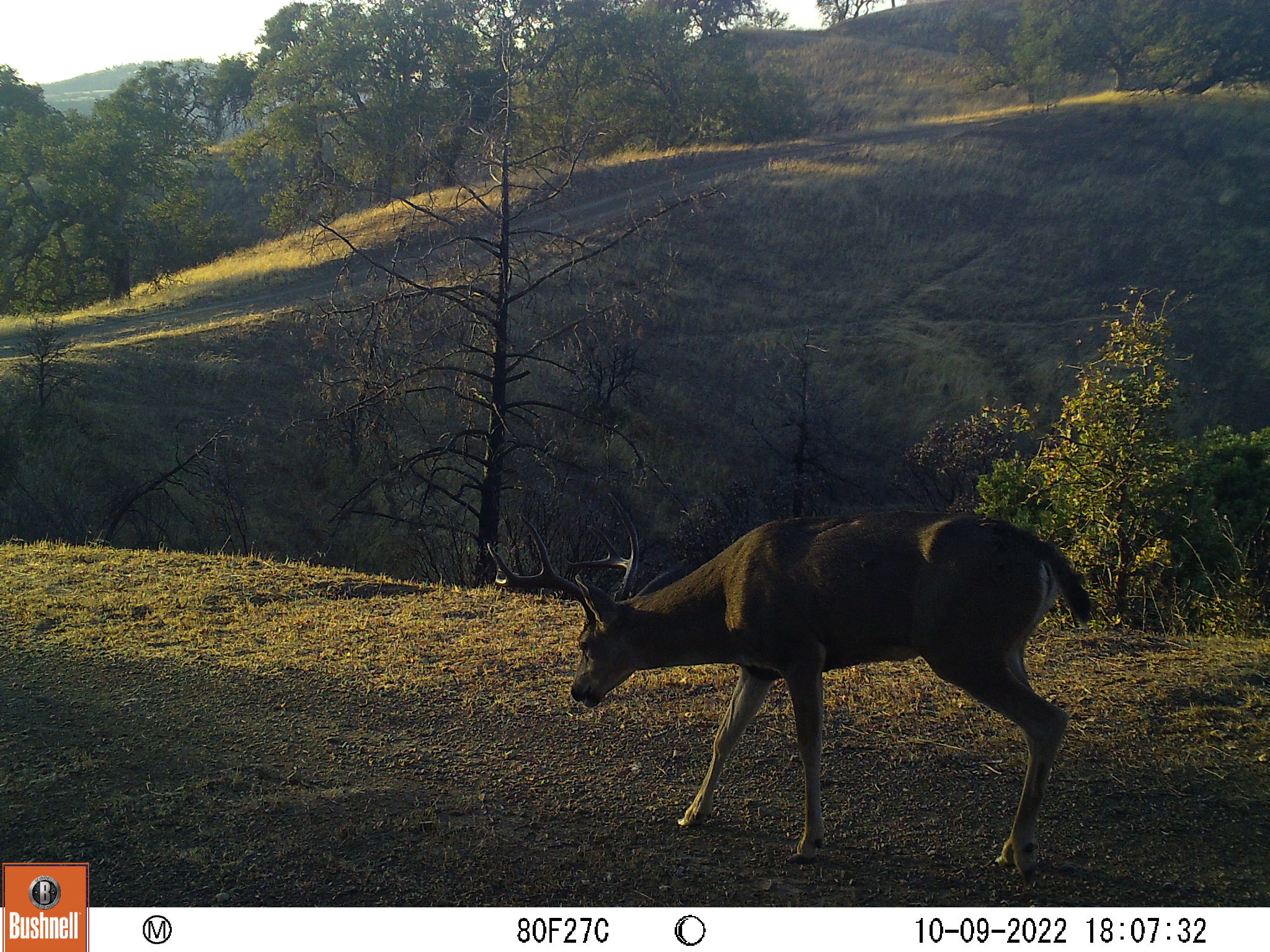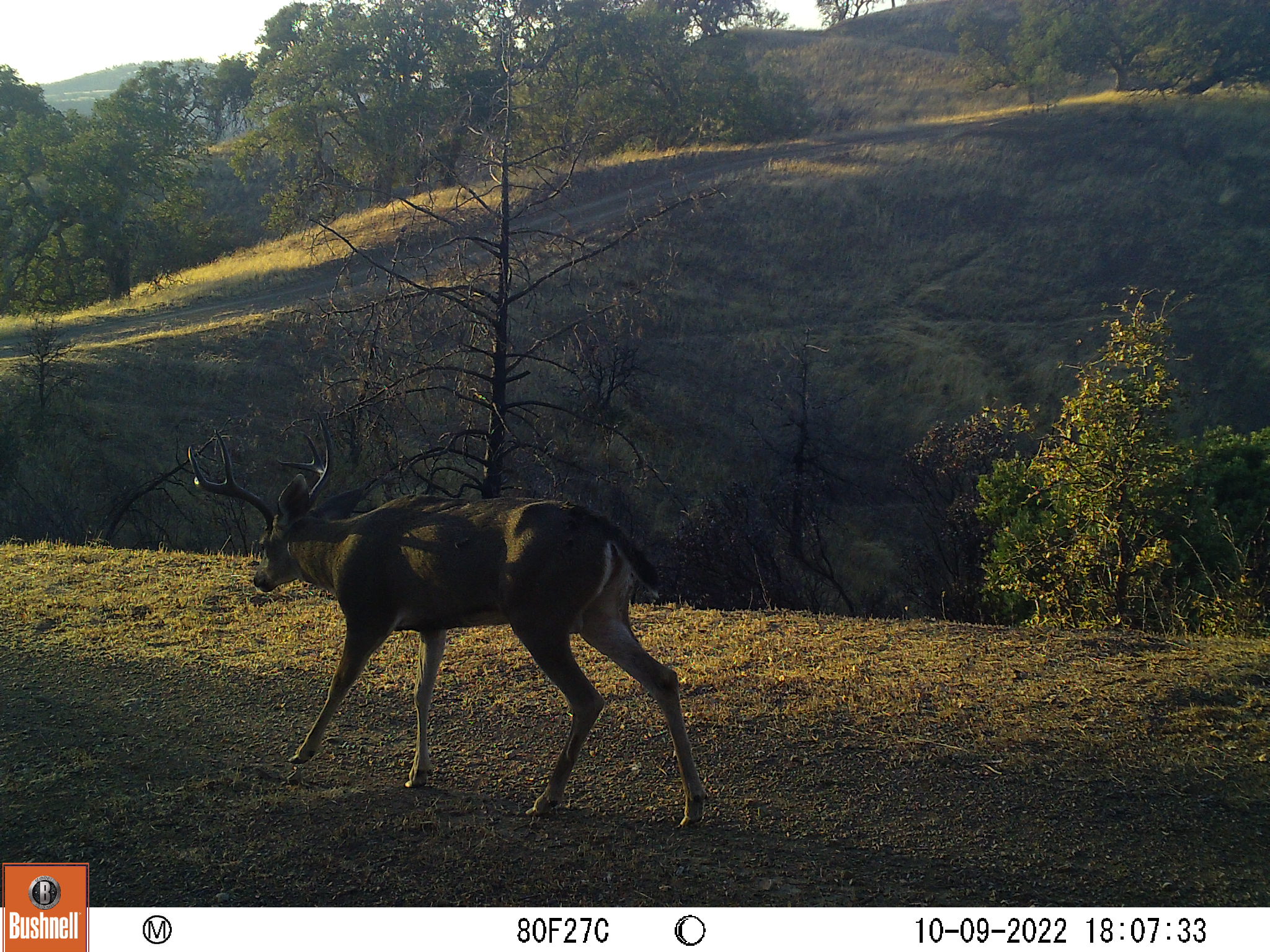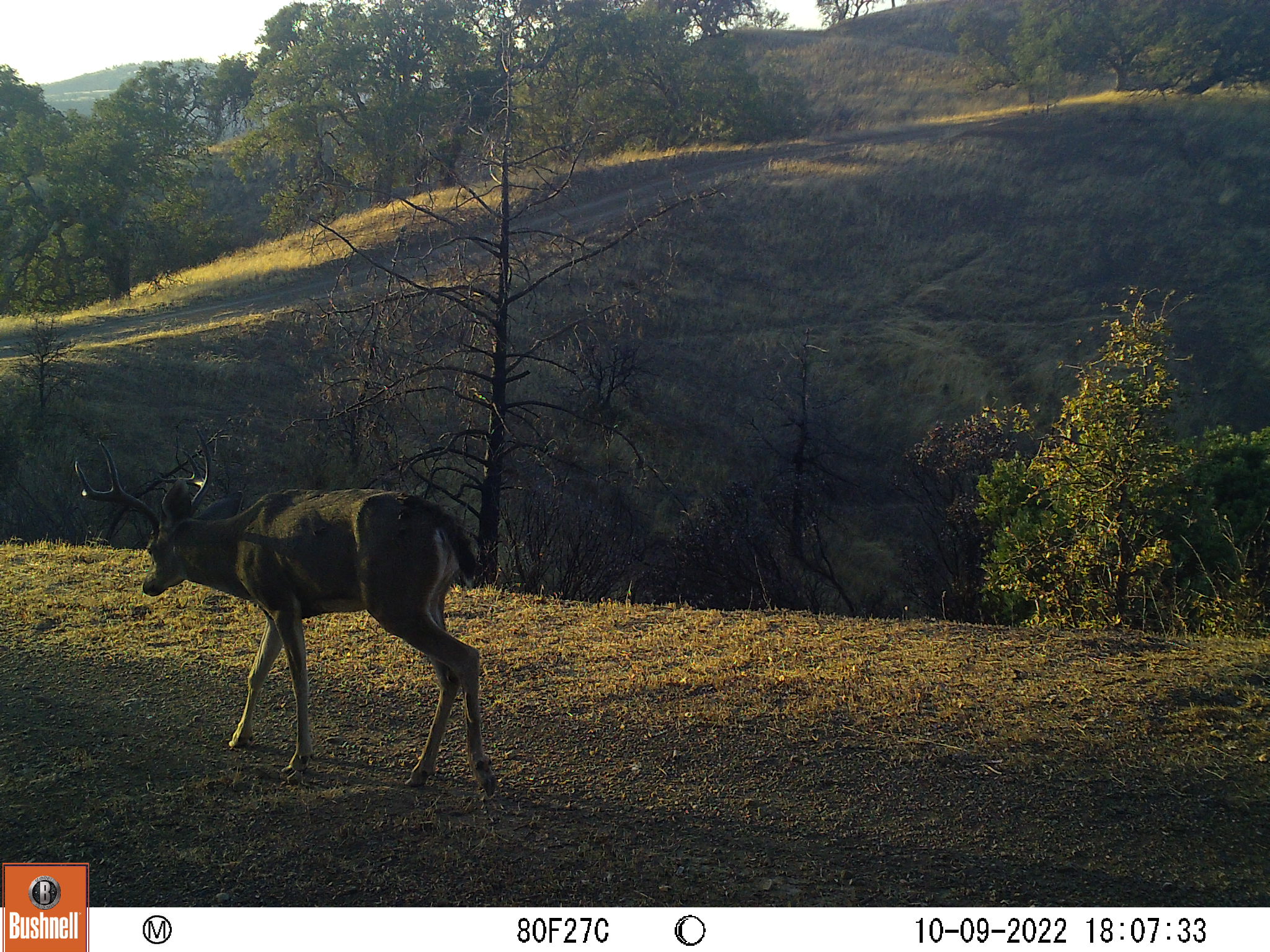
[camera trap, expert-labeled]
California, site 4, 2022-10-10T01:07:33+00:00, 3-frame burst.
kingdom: Animalia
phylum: Chordata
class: Mammalia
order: Artiodactyla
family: Cervidae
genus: Odocoileus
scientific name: Odocoileus hemionus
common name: mule deer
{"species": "mule deer (Odocoileus hemionus)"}